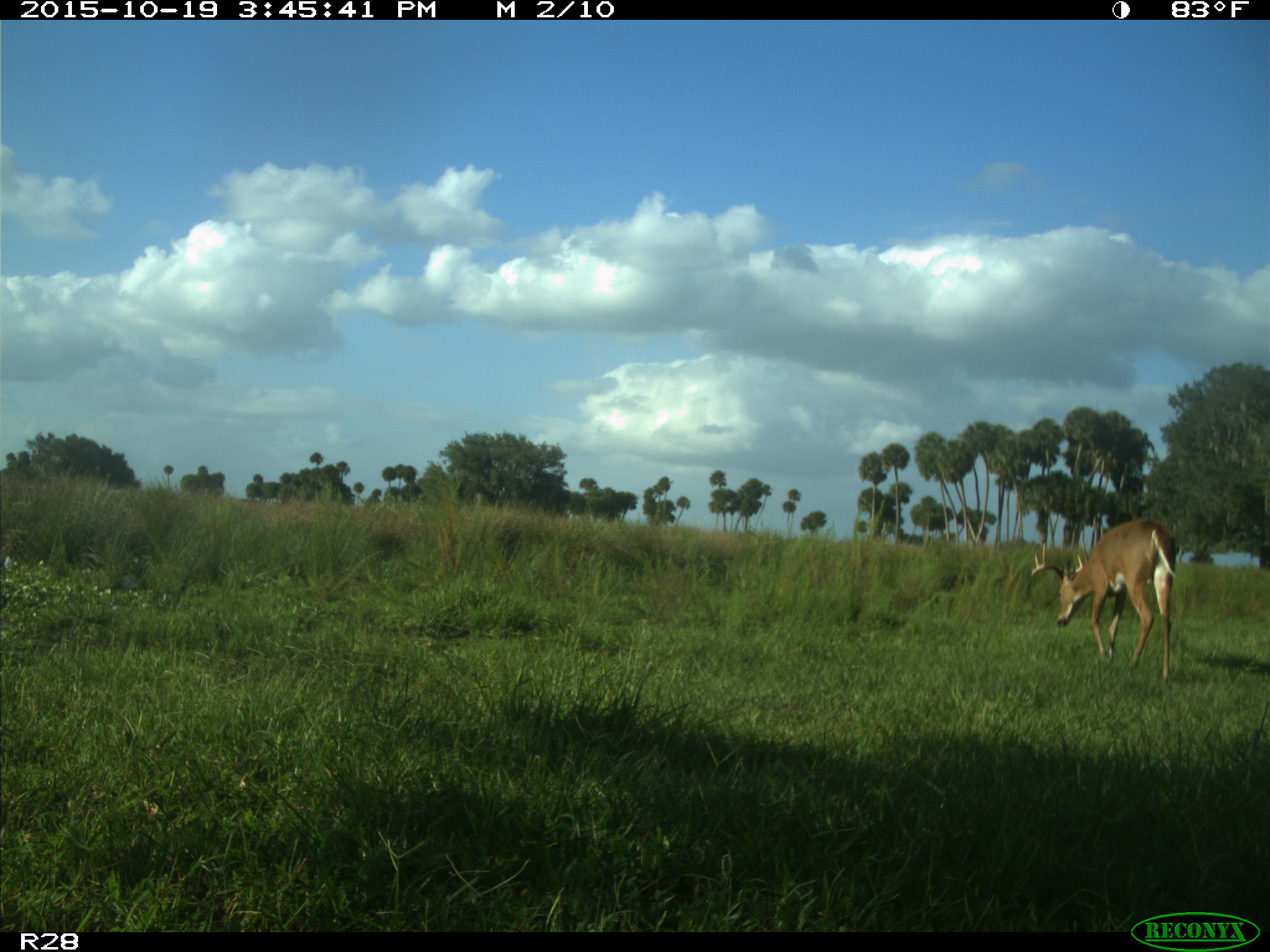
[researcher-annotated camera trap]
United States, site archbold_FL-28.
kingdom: Animalia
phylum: Chordata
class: Mammalia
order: Artiodactyla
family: Cervidae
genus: Odocoileus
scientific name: Odocoileus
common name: deer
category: unidentified deer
Unidentified deer (deer) (Odocoileus).